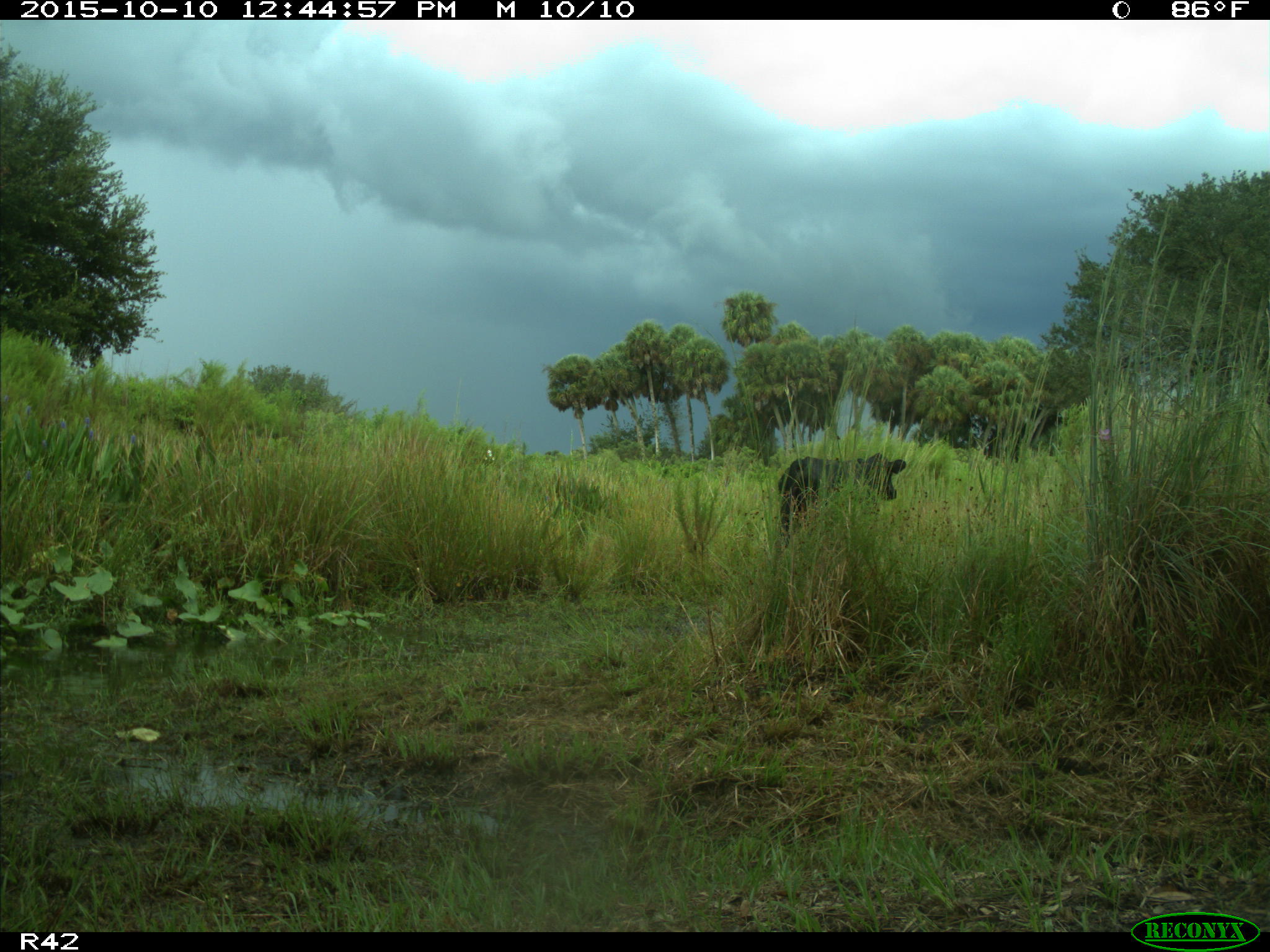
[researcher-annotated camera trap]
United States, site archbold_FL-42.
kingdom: Animalia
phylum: Chordata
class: Mammalia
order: Artiodactyla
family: Bovidae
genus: Bos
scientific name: Bos taurus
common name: domestic cow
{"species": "Bos taurus (domestic cow)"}